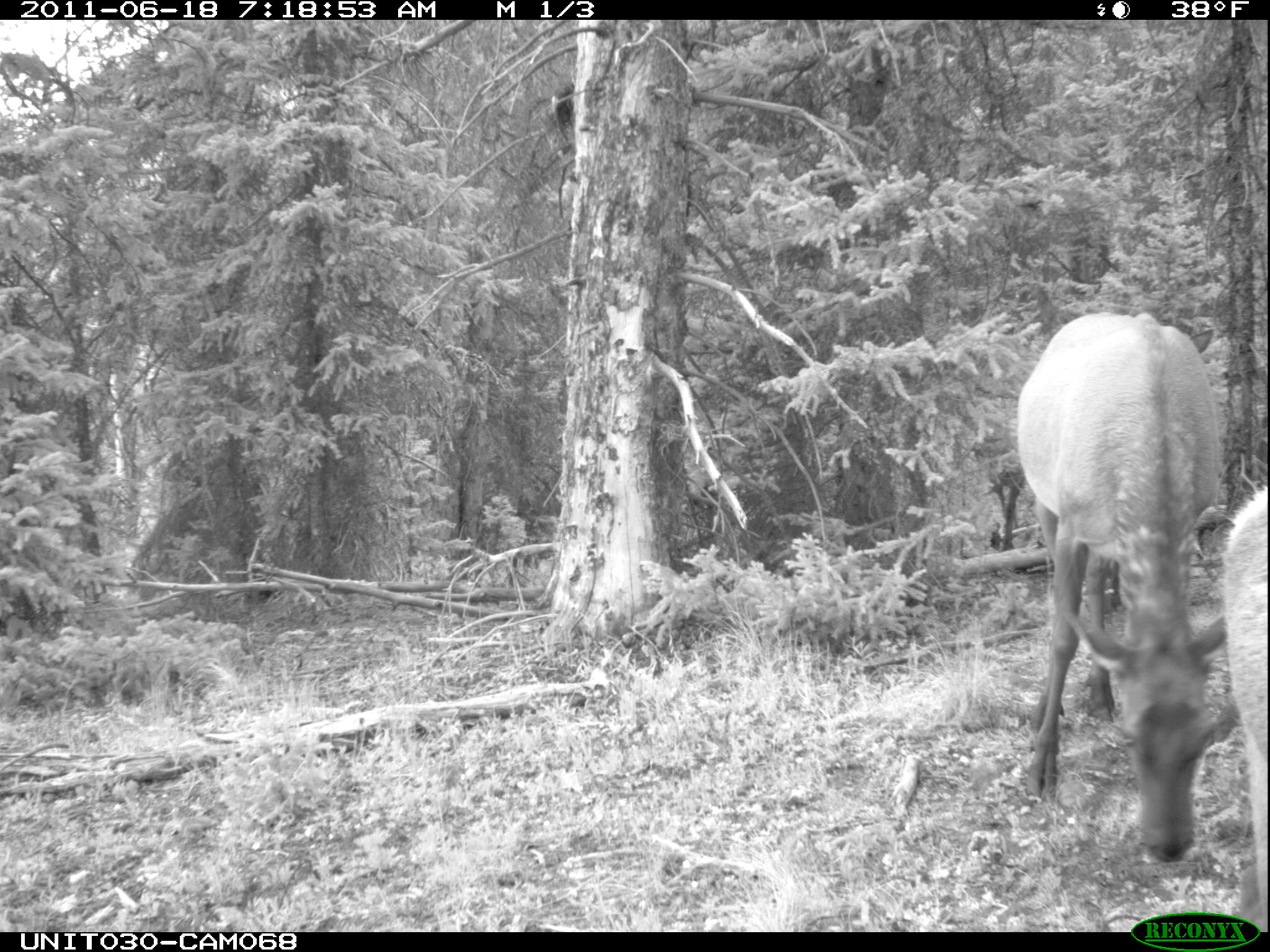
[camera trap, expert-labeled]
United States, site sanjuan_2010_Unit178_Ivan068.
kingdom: Animalia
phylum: Chordata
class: Mammalia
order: Artiodactyla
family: Cervidae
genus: Cervus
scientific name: Cervus elaphus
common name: red deer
Cervus elaphus (red deer).